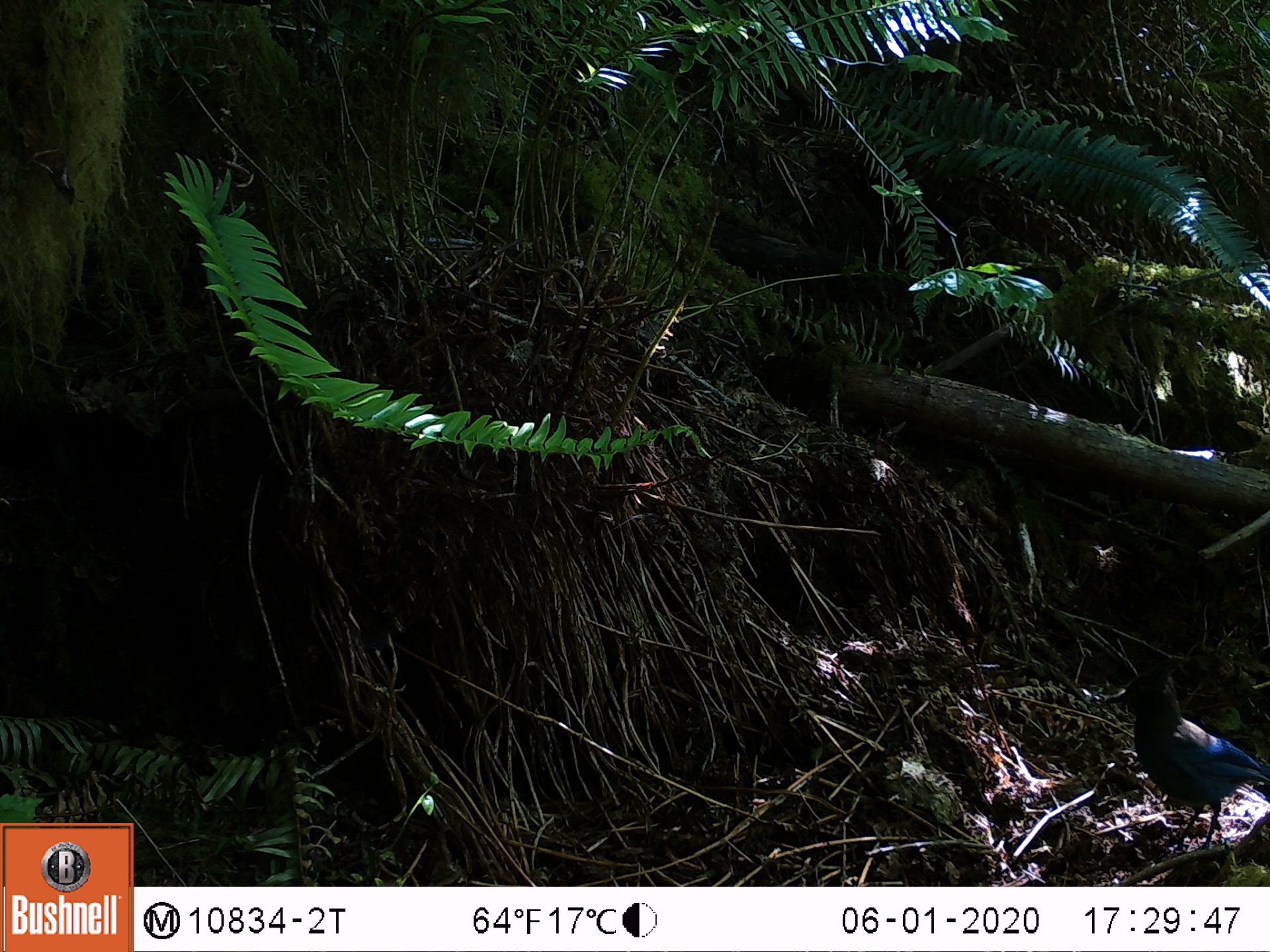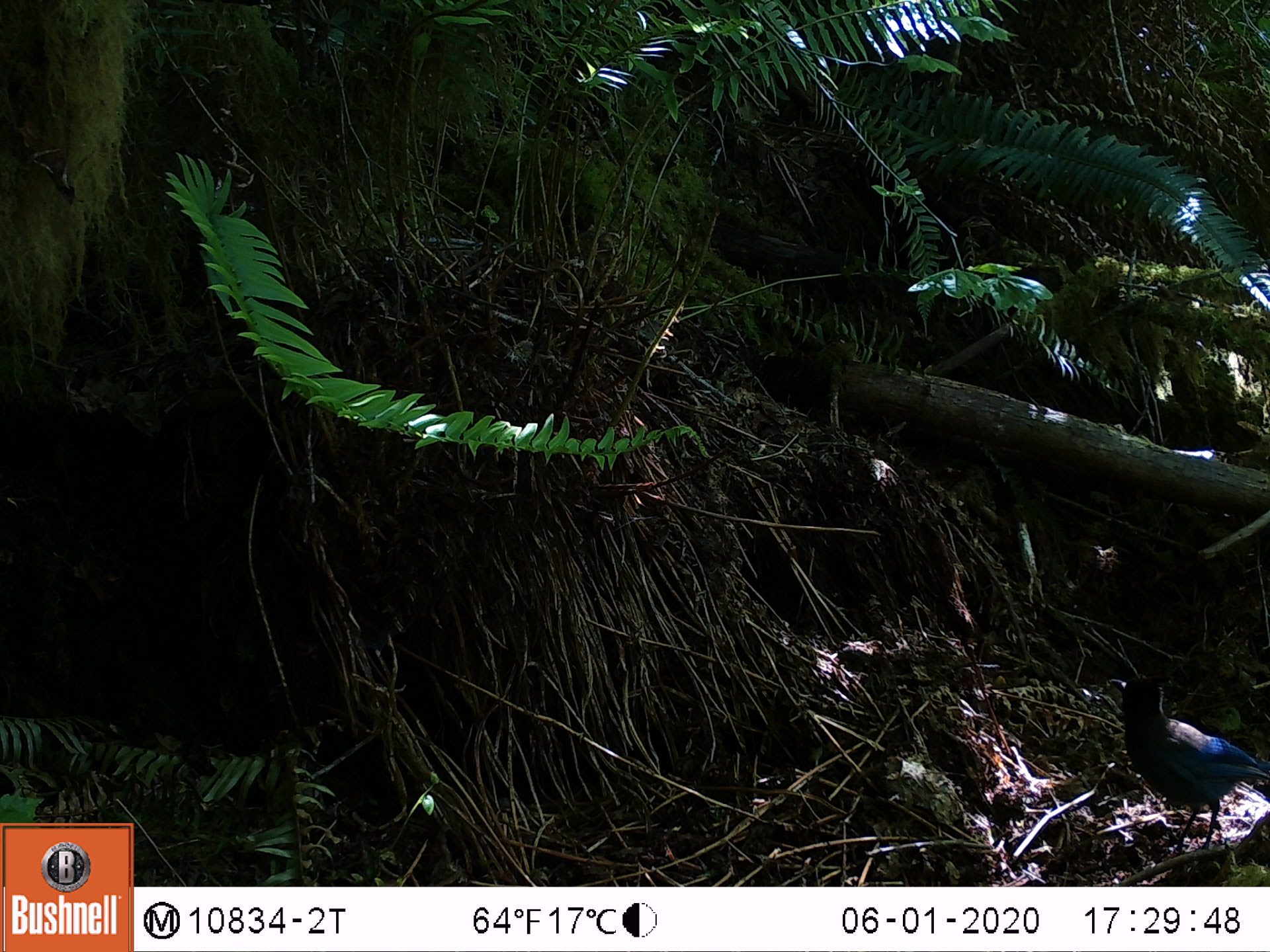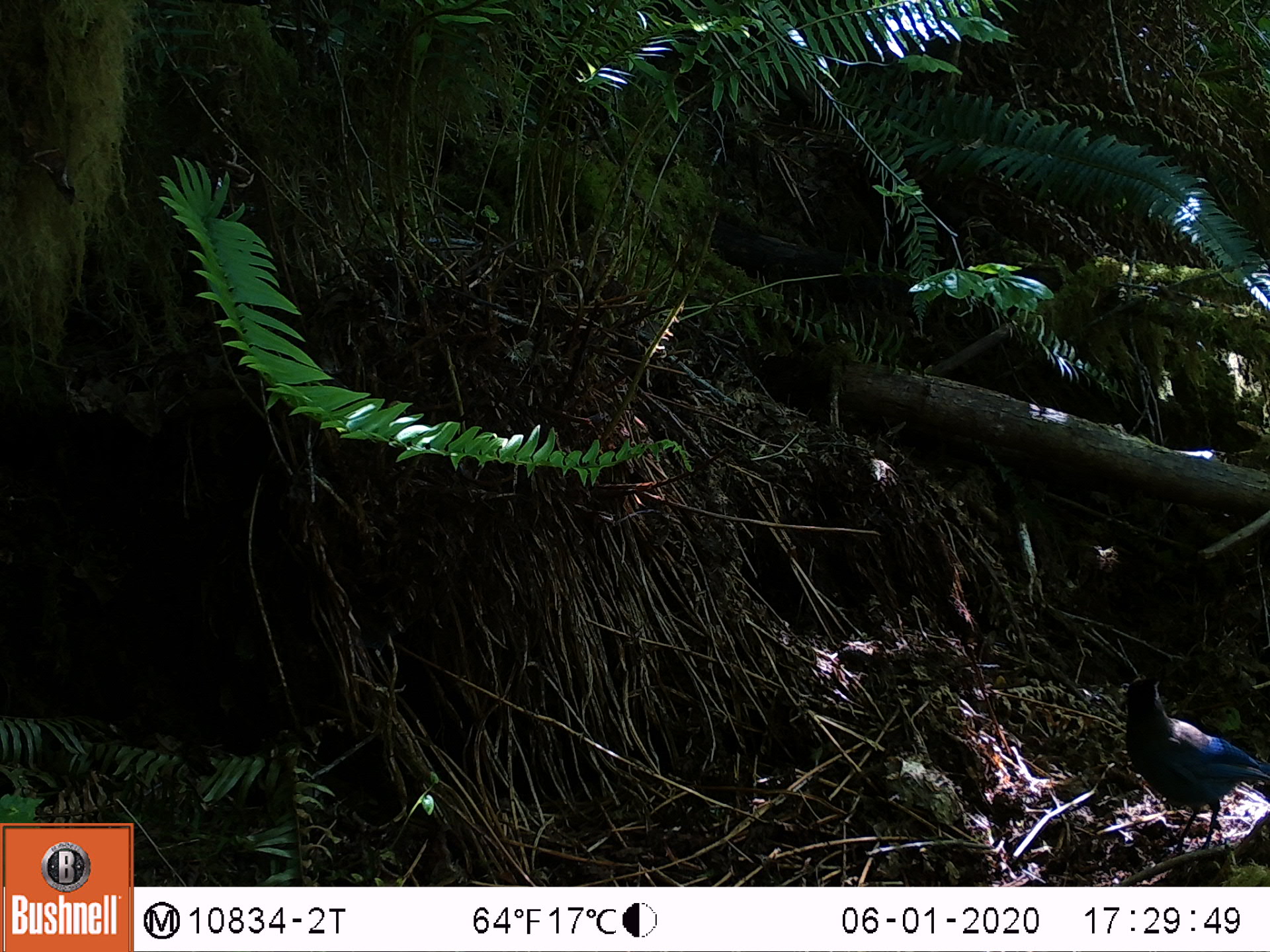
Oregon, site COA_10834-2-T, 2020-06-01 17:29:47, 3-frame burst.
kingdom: Animalia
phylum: Chordata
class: Aves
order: Passeriformes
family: Corvidae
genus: Cyanocitta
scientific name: Cyanocitta stelleri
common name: steller's jay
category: stellers jay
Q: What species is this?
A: Stellers jay (steller's jay) (Cyanocitta stelleri).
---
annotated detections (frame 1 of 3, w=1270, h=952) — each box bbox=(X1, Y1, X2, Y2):
stellers jay: bbox=(1112, 659, 1263, 845)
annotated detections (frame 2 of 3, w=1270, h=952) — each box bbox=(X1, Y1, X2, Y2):
stellers jay: bbox=(1112, 668, 1263, 845)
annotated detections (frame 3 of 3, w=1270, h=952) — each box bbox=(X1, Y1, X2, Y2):
stellers jay: bbox=(1122, 669, 1263, 845)